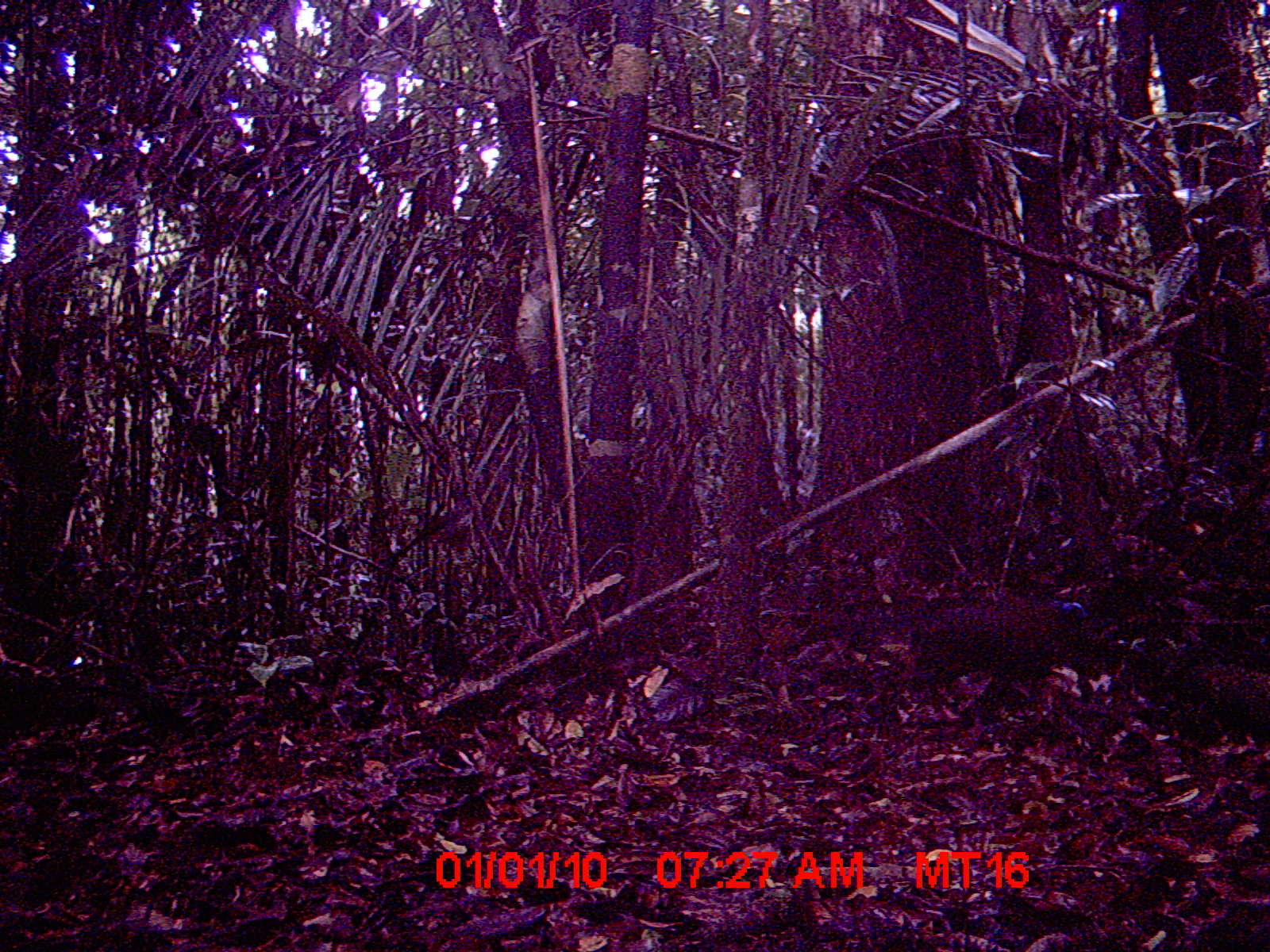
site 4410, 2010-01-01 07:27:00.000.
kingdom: Animalia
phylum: Chordata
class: Aves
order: Cuculiformes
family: Cuculidae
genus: Coua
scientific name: Coua serriana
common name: red-breasted coua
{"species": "Coua serriana (red-breasted coua)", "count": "1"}